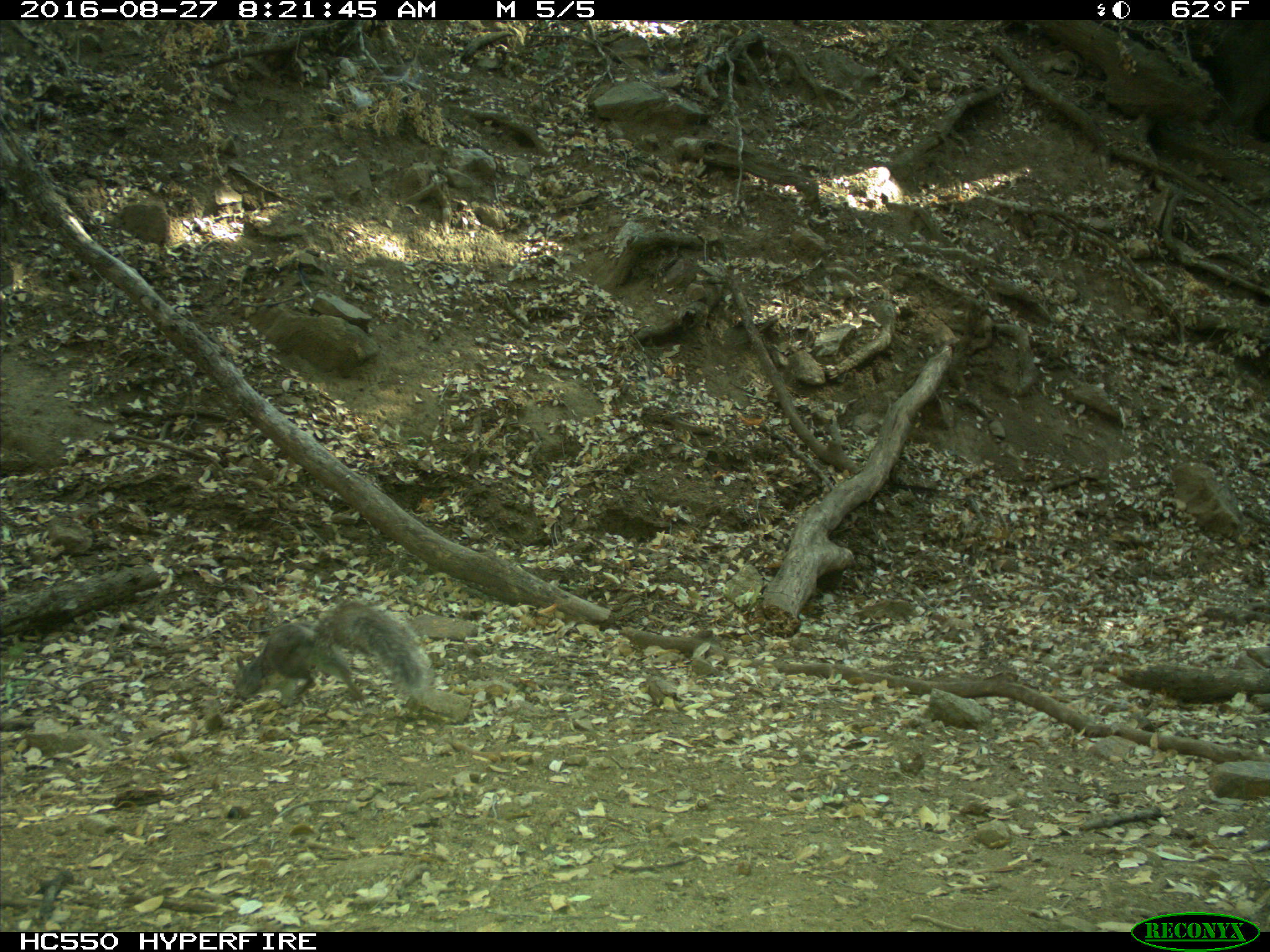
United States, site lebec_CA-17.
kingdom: Animalia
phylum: Chordata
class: Mammalia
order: Rodentia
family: Sciuridae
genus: Sciurus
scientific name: Sciurus carolinensis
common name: eastern gray squirrel